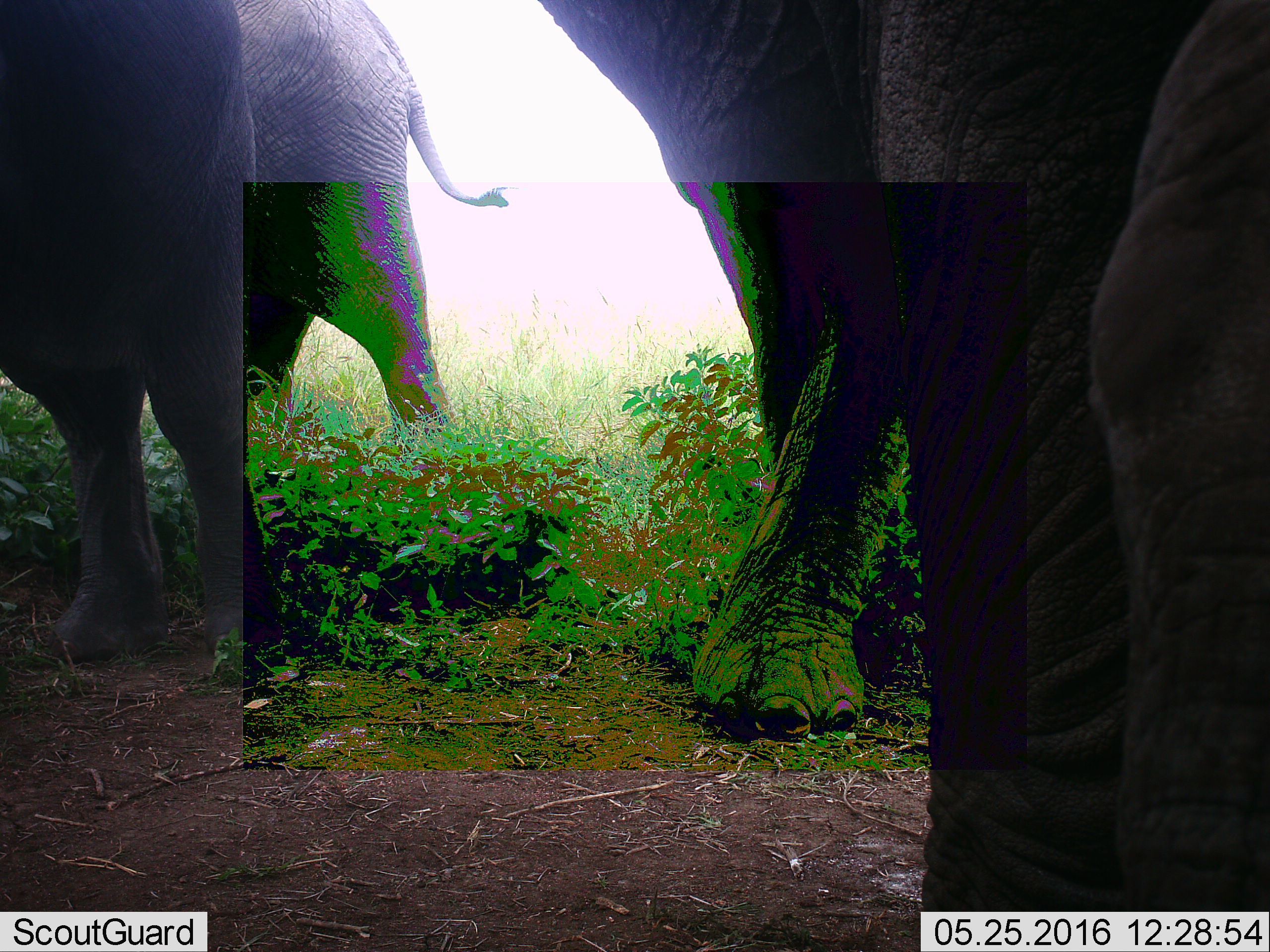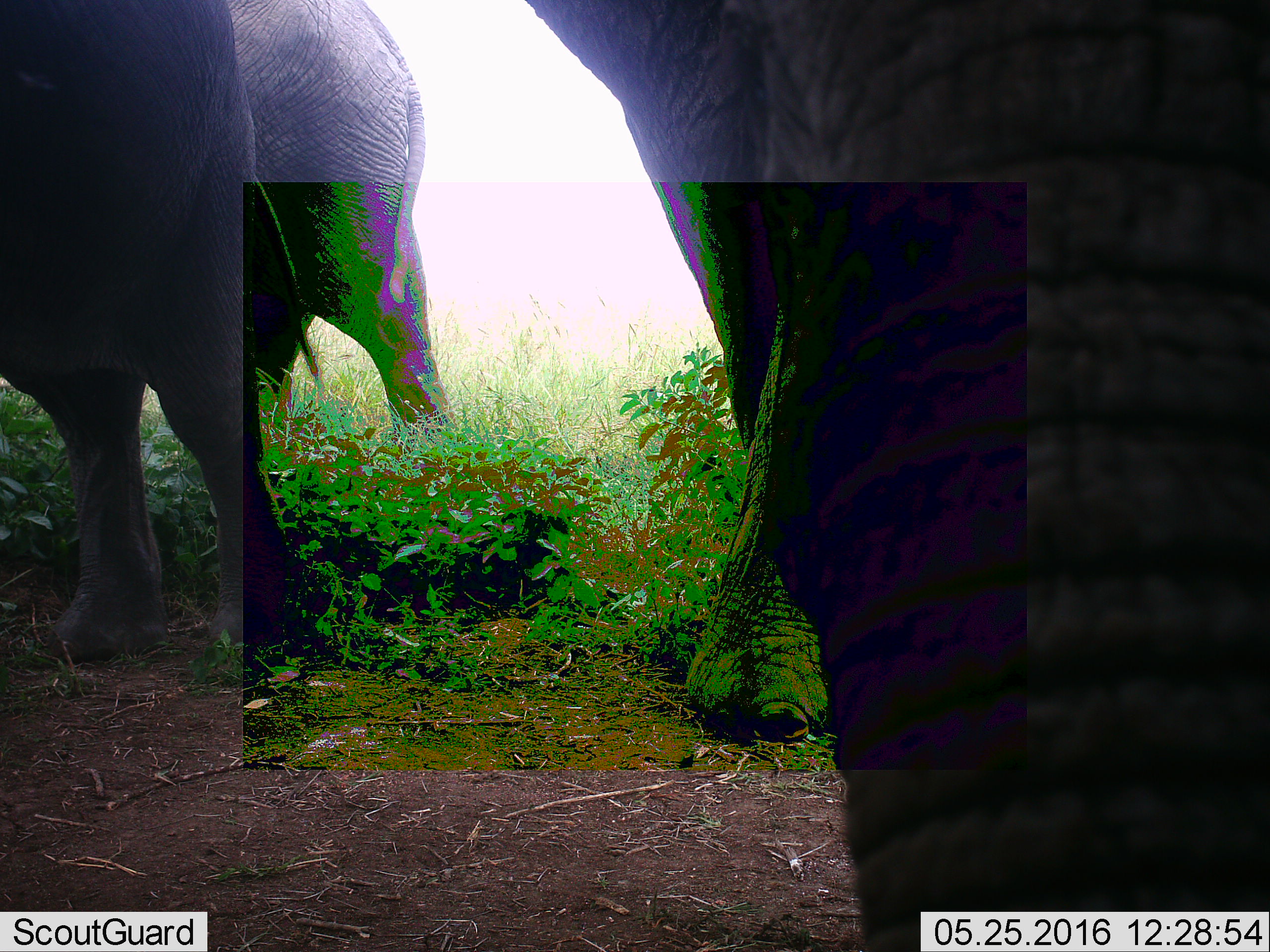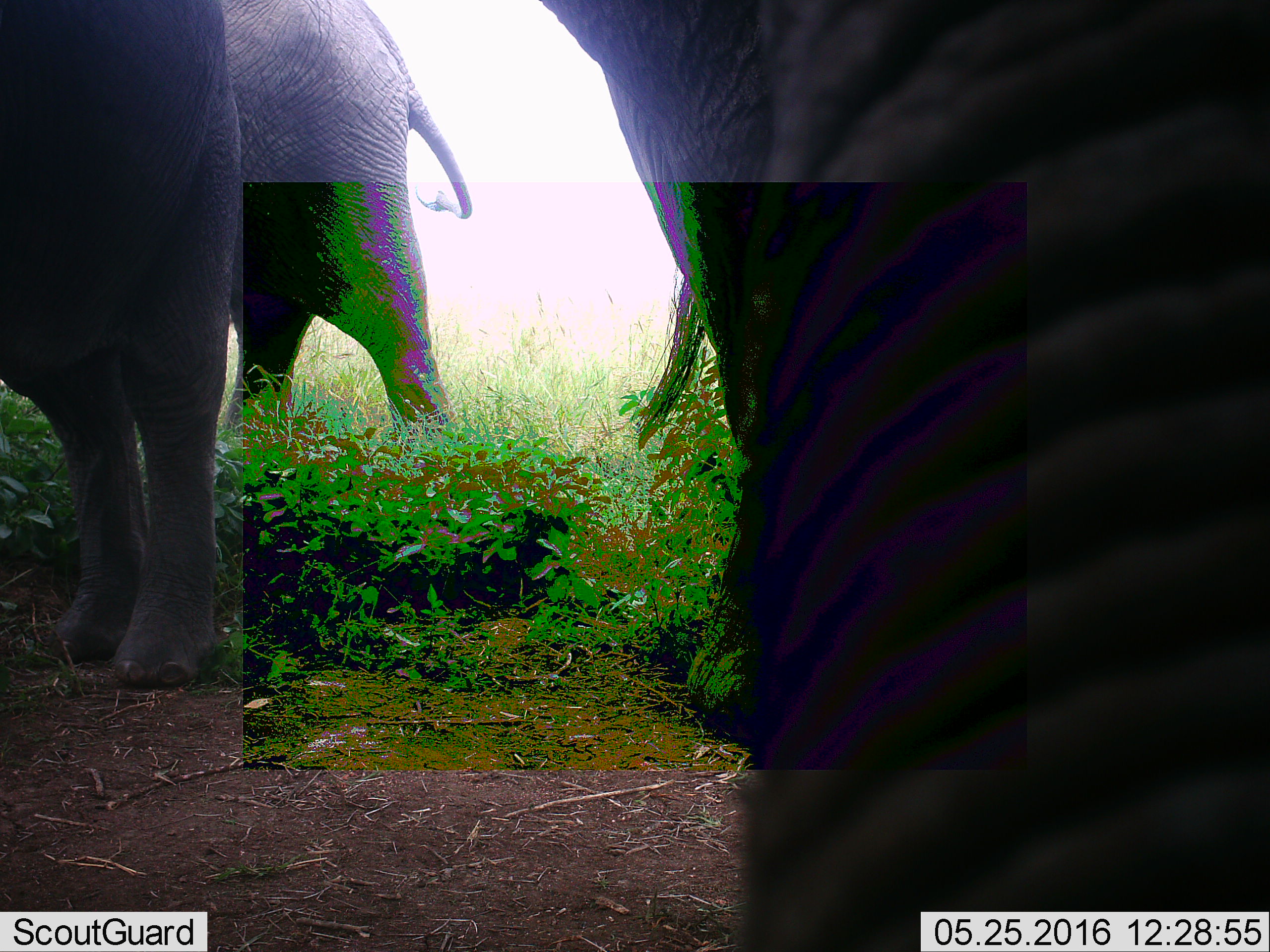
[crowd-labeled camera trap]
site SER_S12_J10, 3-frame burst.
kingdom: Animalia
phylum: Chordata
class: Mammalia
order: Proboscidea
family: Elephantidae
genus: Loxodonta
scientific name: Loxodonta africana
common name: african bush elephant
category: elephant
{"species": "elephant (african bush elephant) (Loxodonta africana)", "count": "3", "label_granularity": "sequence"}